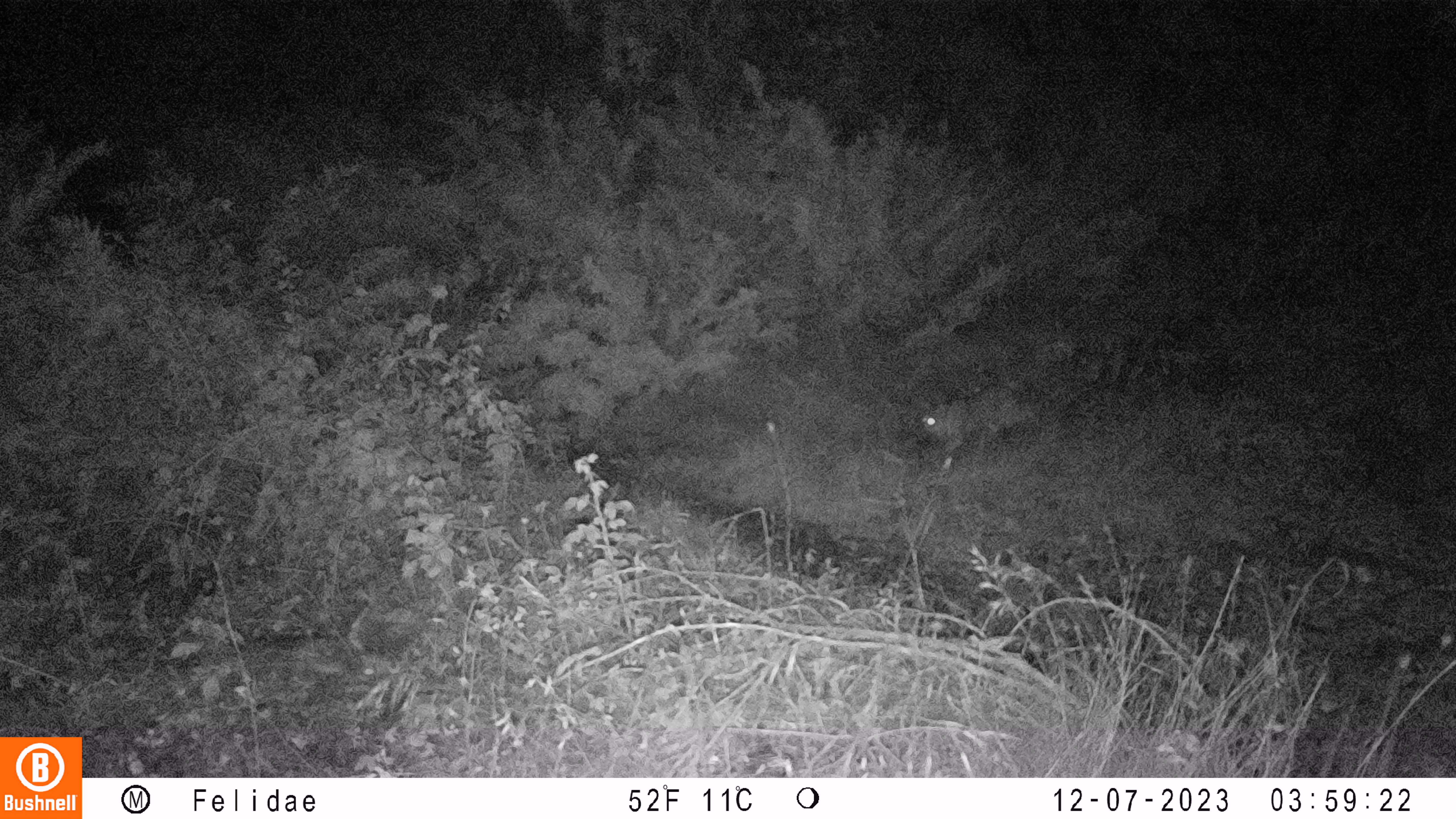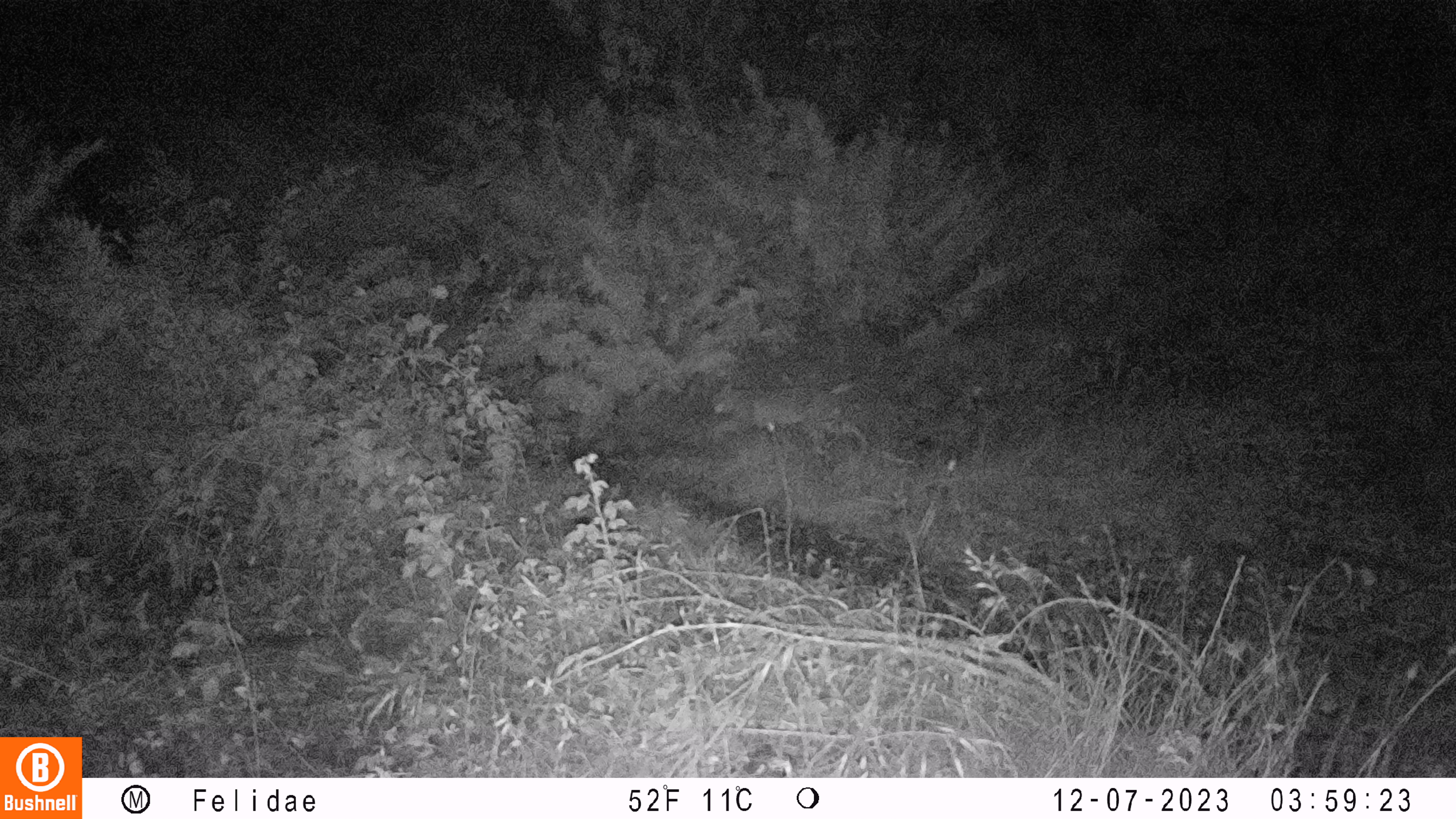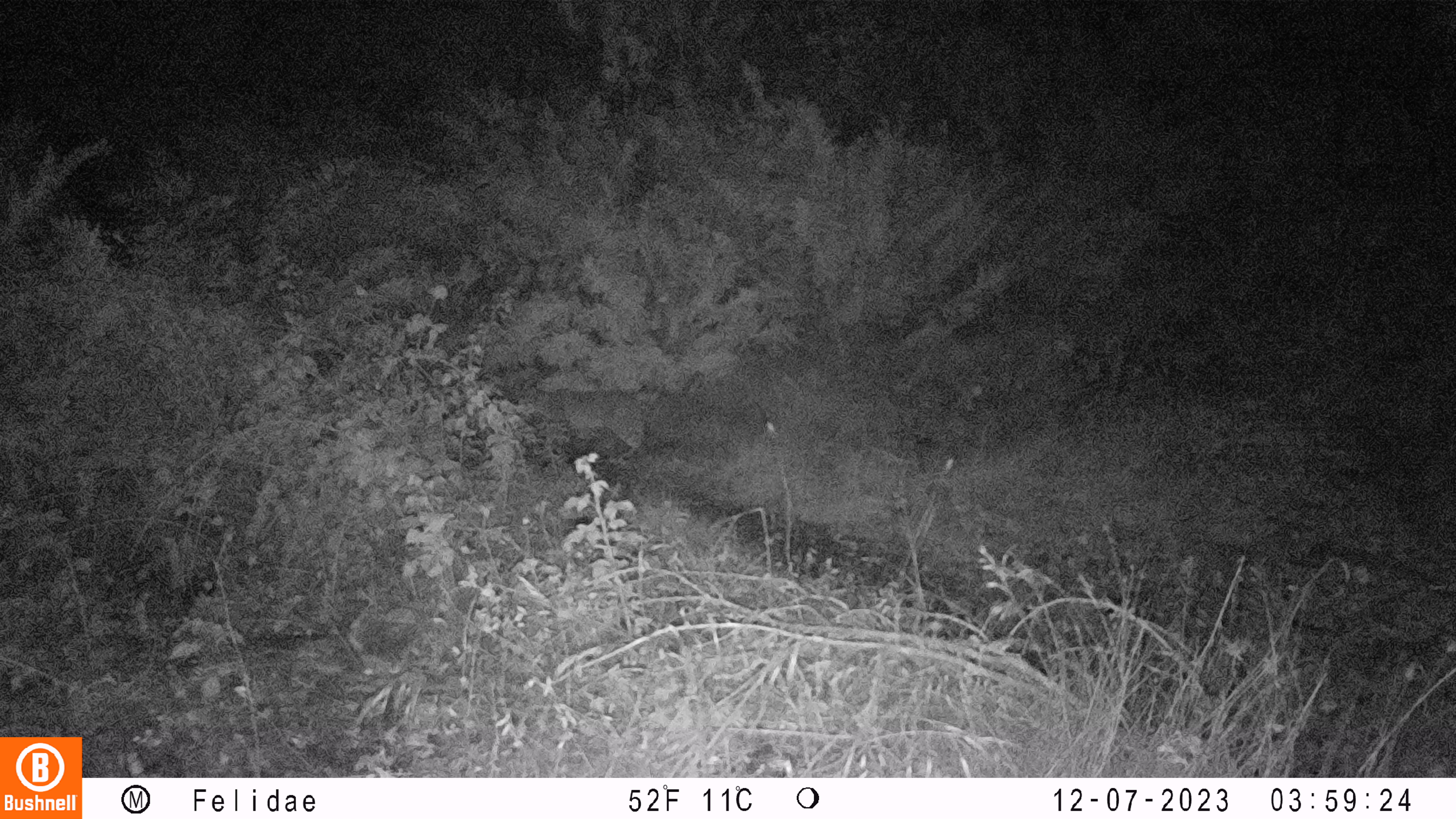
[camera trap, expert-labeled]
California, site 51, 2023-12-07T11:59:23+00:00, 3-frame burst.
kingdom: Animalia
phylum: Chordata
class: Mammalia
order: Carnivora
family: Felidae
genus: Lynx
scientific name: Lynx rufus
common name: bobcat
Bobcat (Lynx rufus).